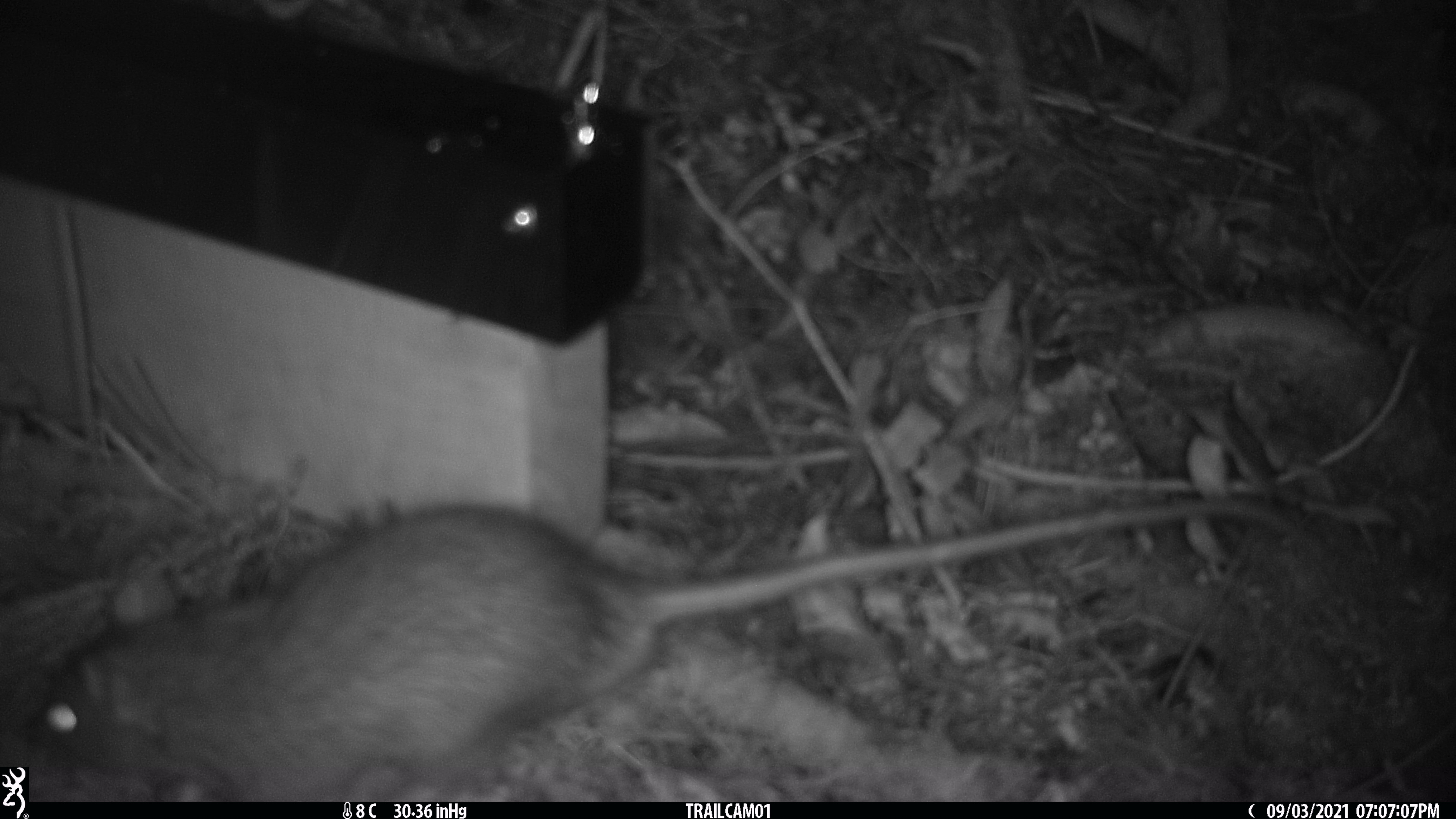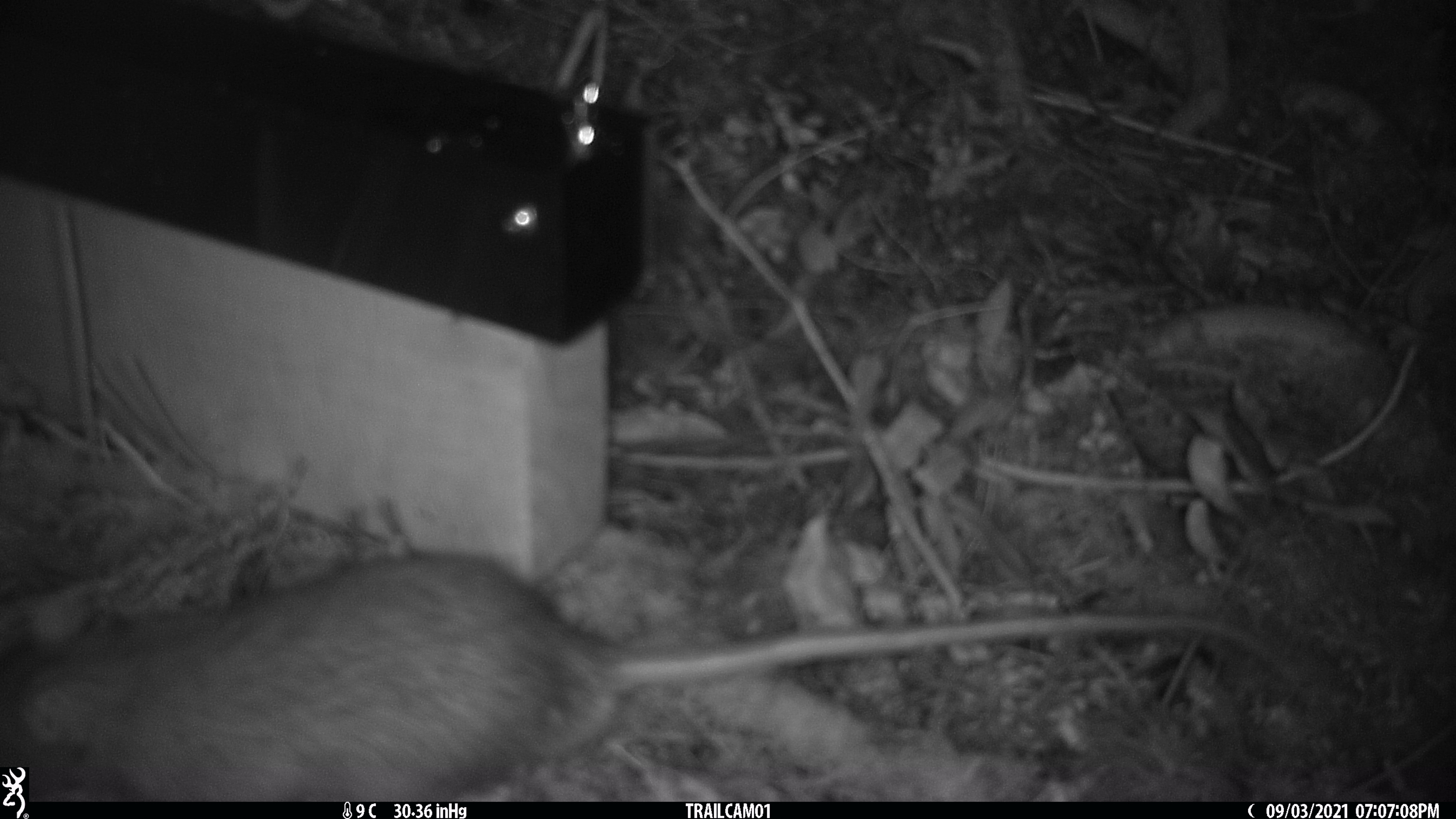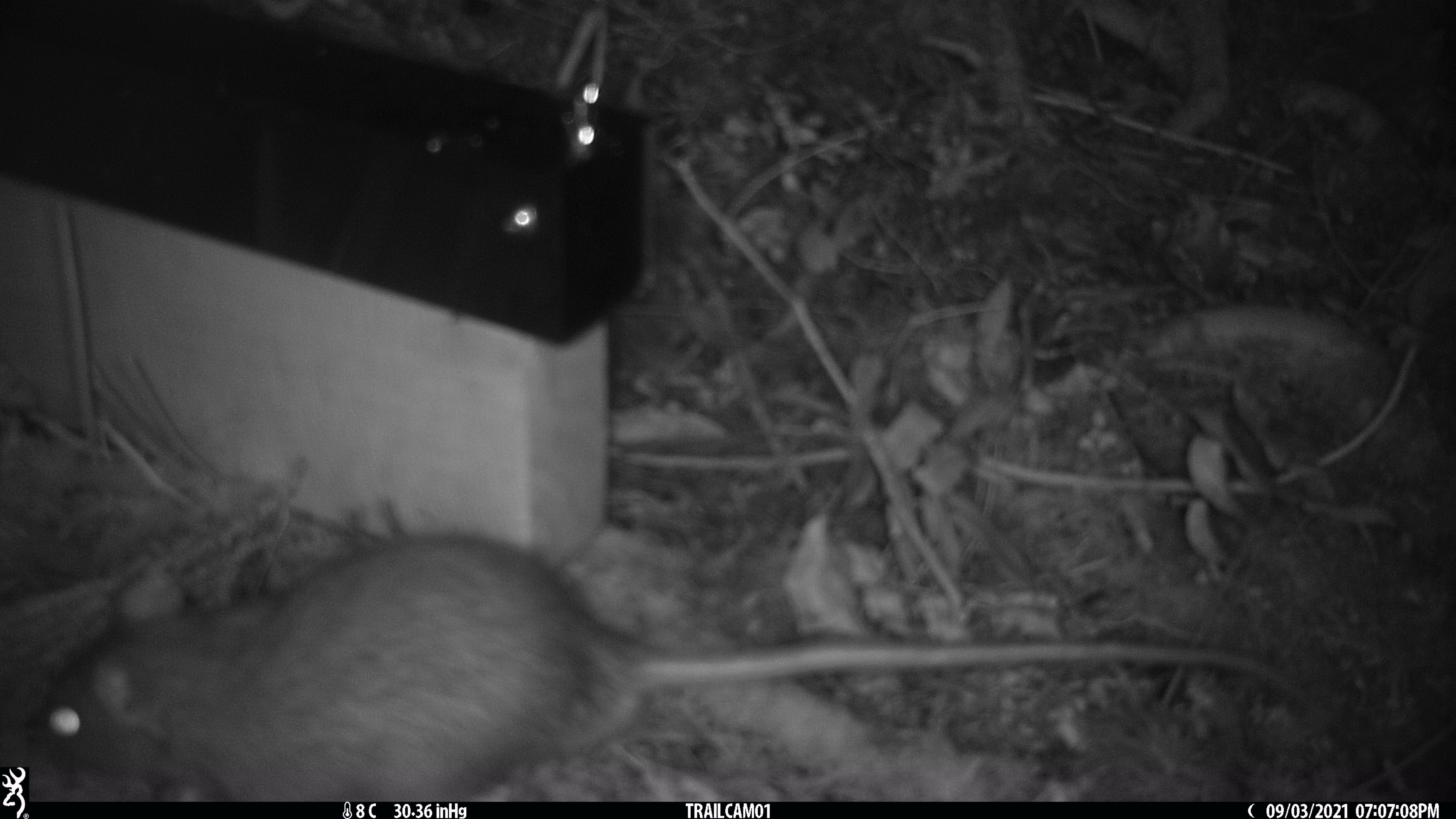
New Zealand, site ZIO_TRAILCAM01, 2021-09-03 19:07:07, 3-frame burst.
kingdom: Animalia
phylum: Chordata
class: Mammalia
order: Rodentia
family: Muridae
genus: Rattus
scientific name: Rattus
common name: rat